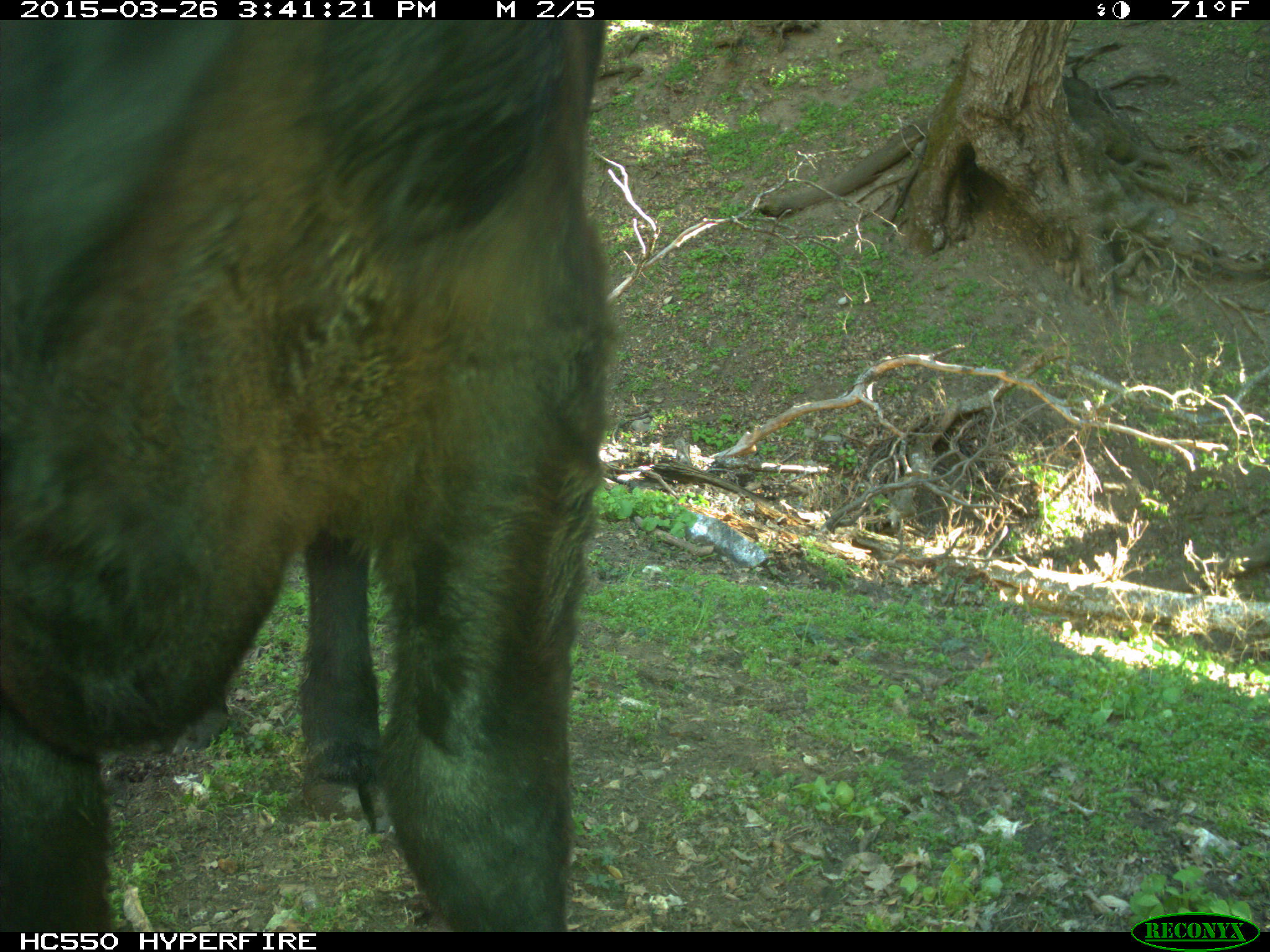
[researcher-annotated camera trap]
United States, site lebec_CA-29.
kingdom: Animalia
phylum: Chordata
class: Mammalia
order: Artiodactyla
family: Bovidae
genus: Bos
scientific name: Bos taurus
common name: domestic cow